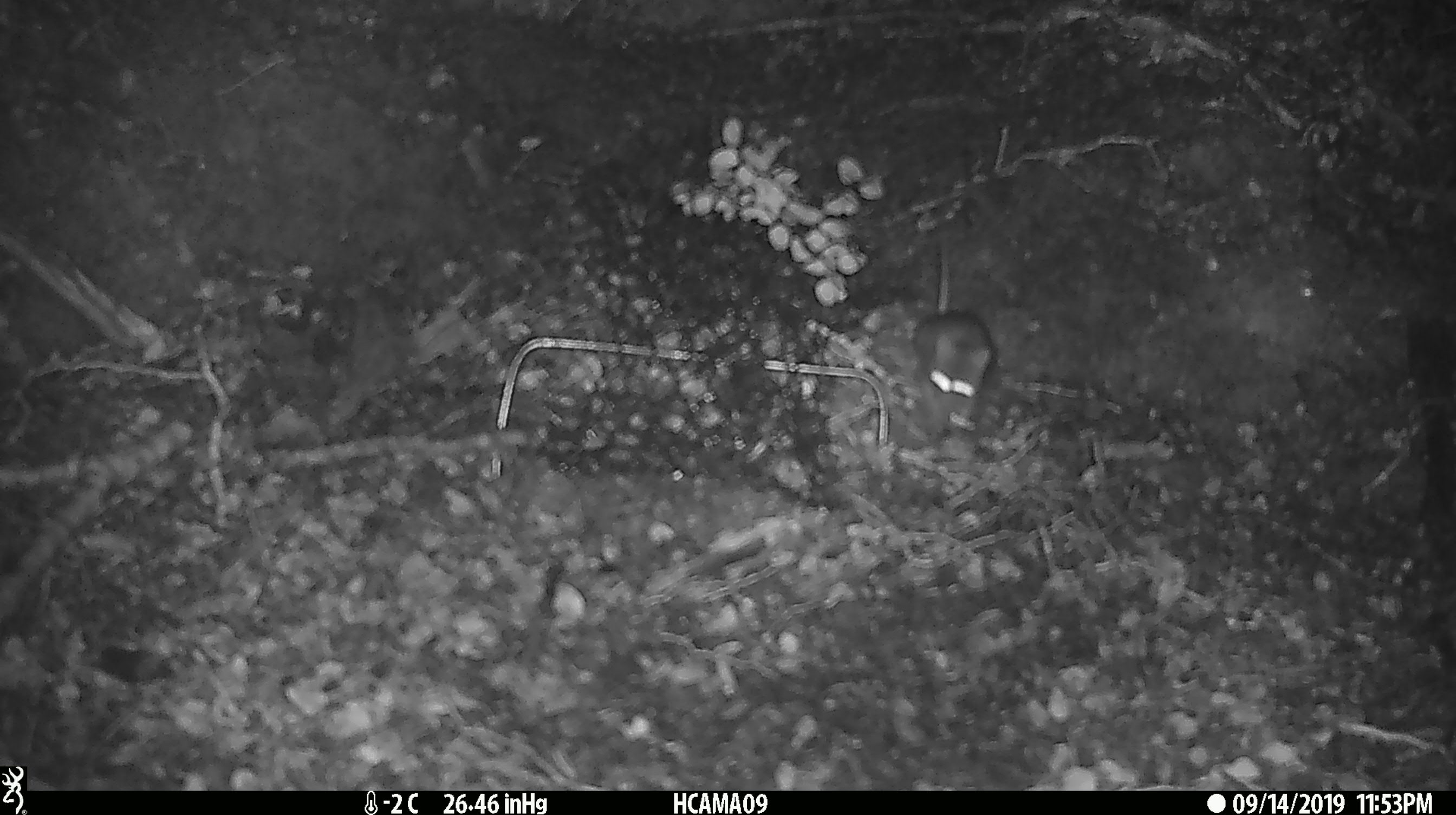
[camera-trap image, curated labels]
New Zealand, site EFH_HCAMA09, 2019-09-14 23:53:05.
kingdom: Animalia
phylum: Chordata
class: Mammalia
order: Rodentia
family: Muridae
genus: Mus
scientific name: Mus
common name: mouse